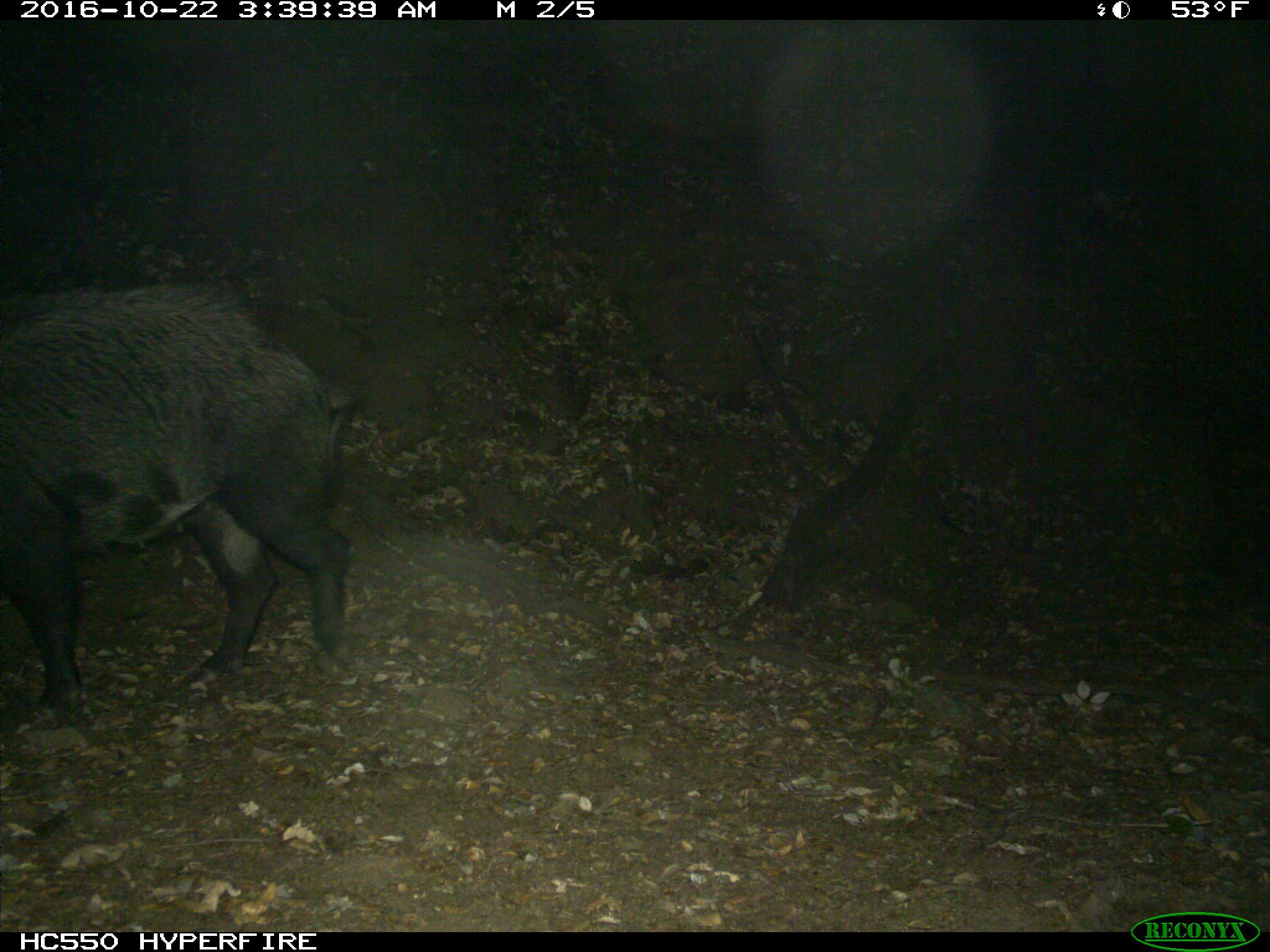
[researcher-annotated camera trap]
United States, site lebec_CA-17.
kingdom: Animalia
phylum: Chordata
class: Mammalia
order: Artiodactyla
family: Suidae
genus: Sus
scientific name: Sus scrofa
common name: wild boar